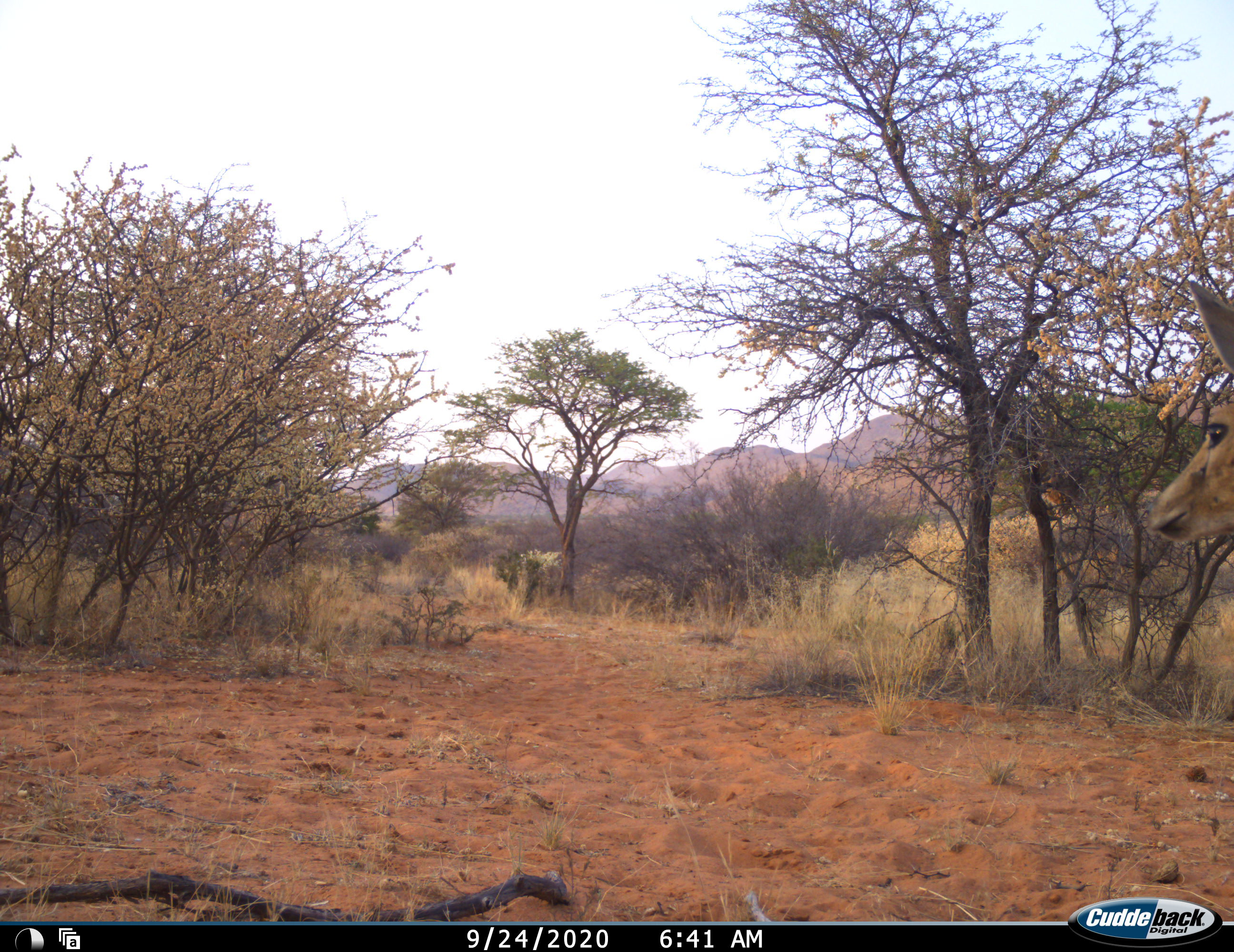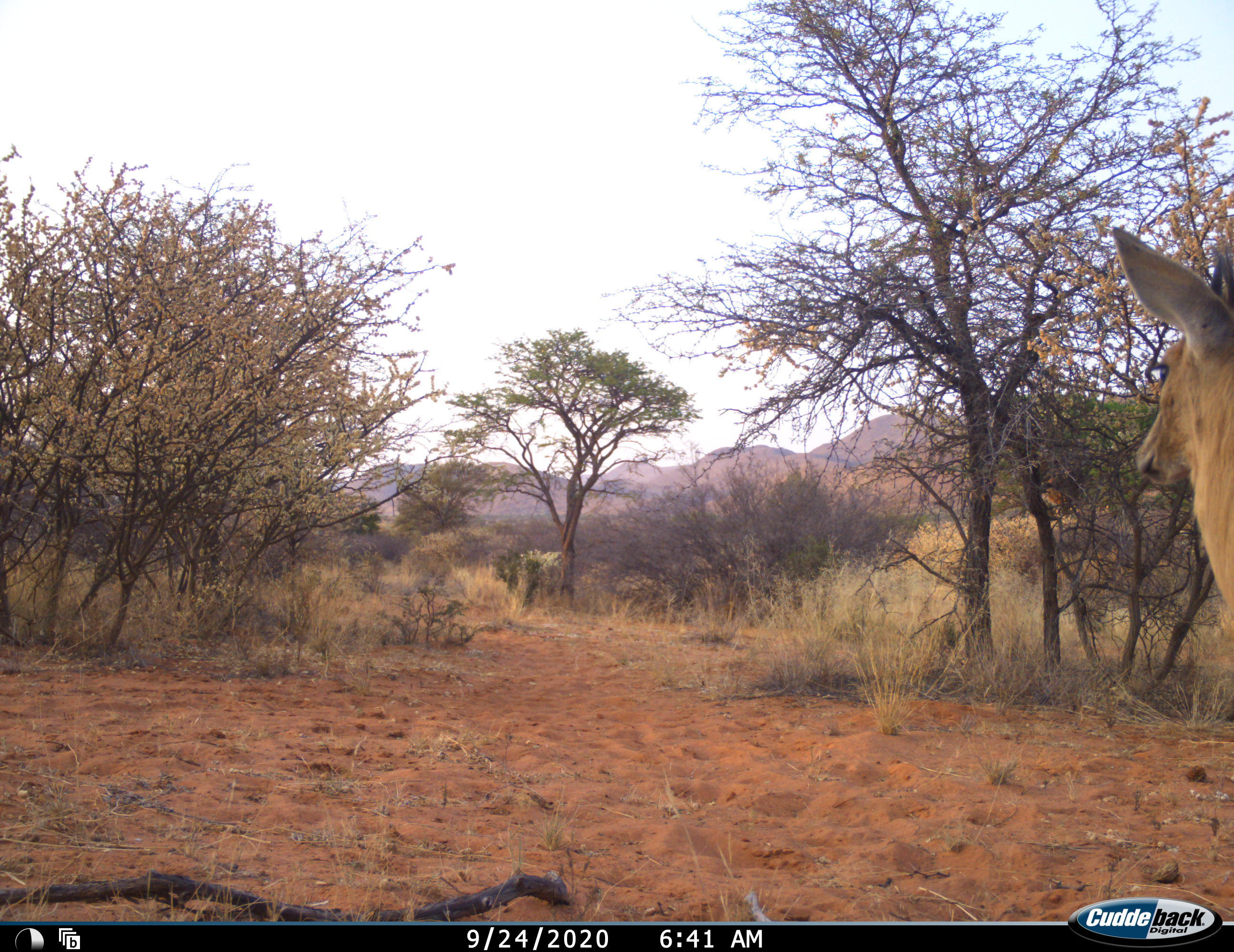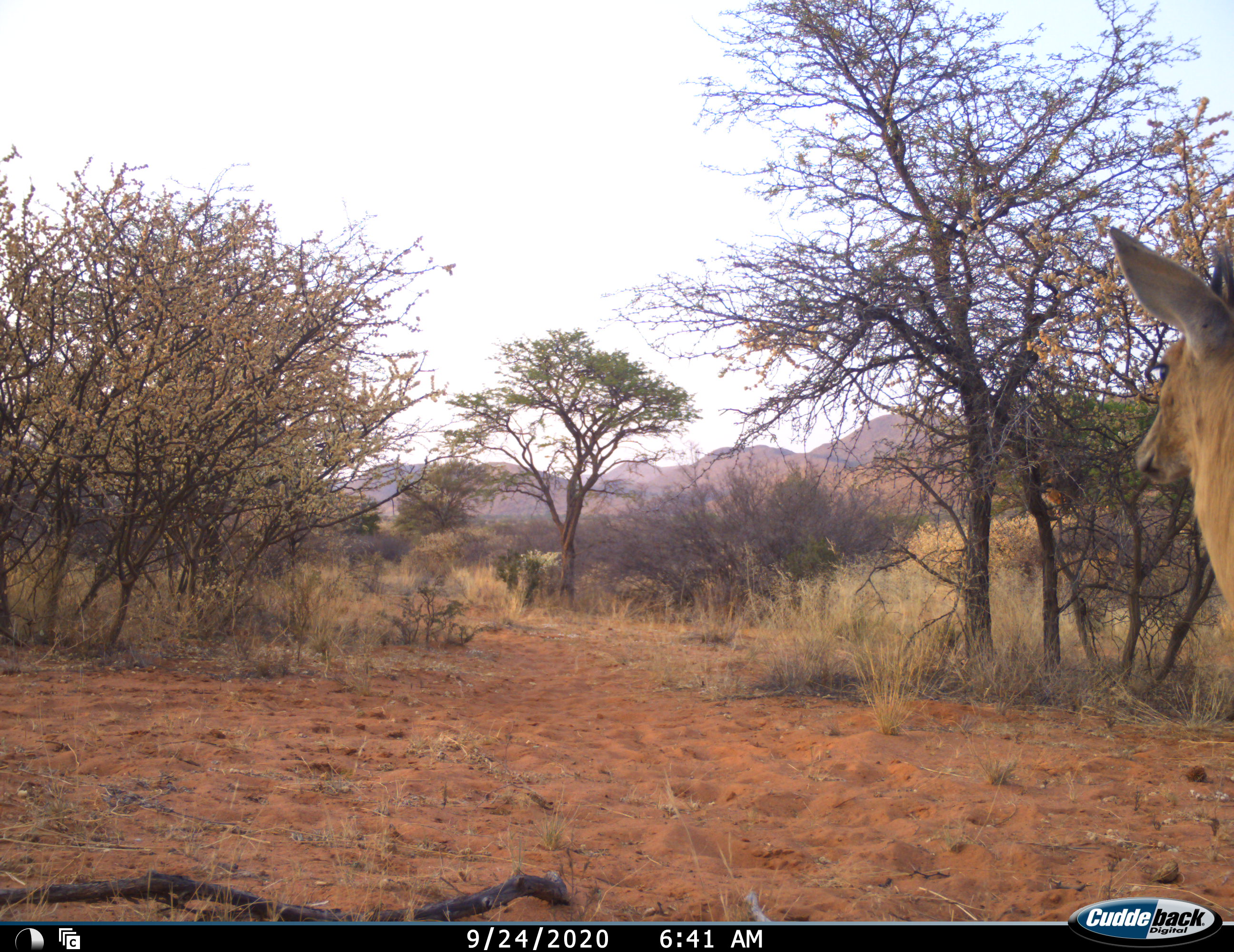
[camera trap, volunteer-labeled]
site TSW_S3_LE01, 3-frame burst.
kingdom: Animalia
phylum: Chordata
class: Mammalia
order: Artiodactyla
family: Bovidae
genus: Redunca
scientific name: Redunca fulvorufula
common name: mountain reedbuck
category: reedbuckmountain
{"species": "reedbuckmountain (mountain reedbuck) (Redunca fulvorufula)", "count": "1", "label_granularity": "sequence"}